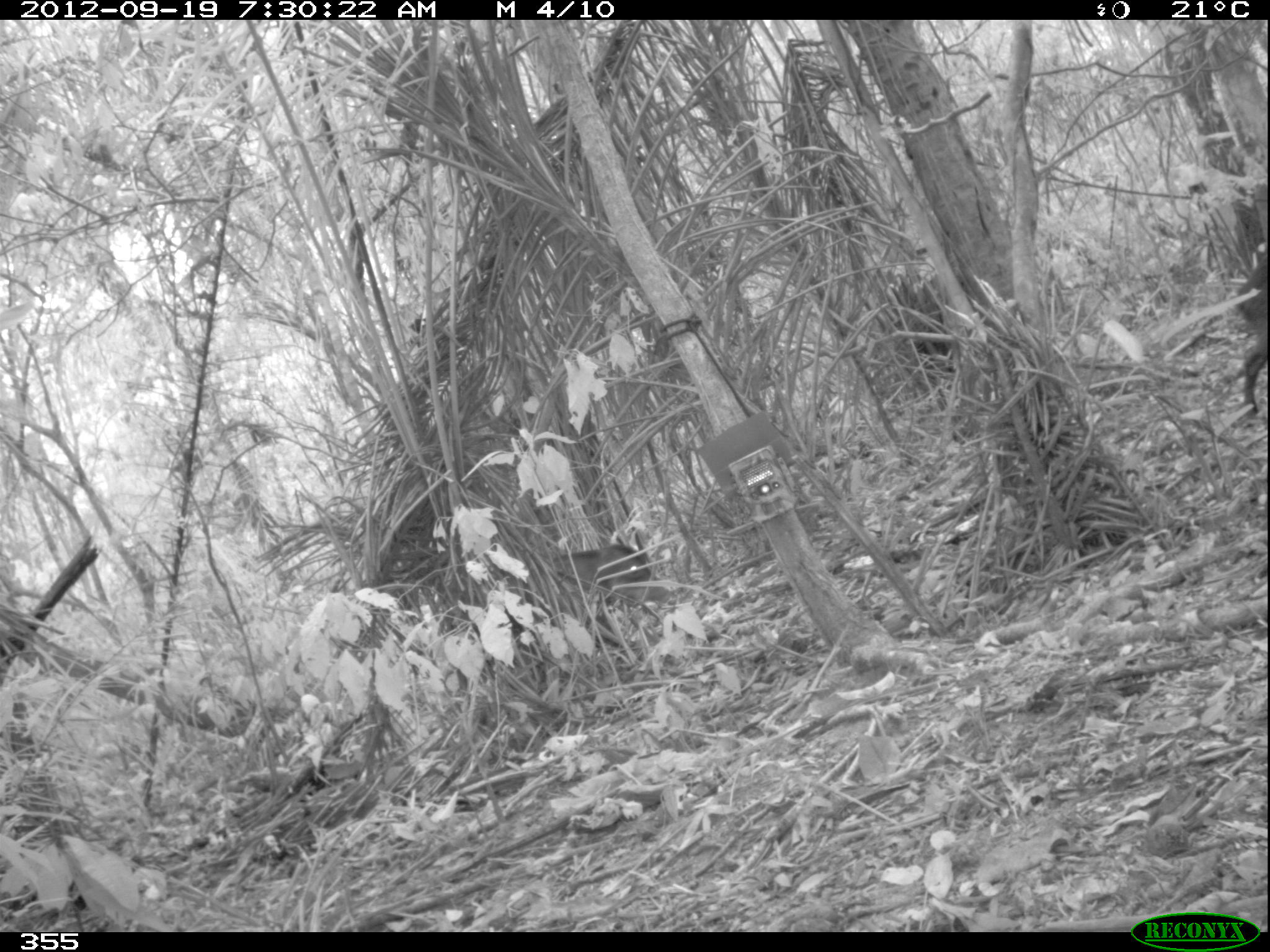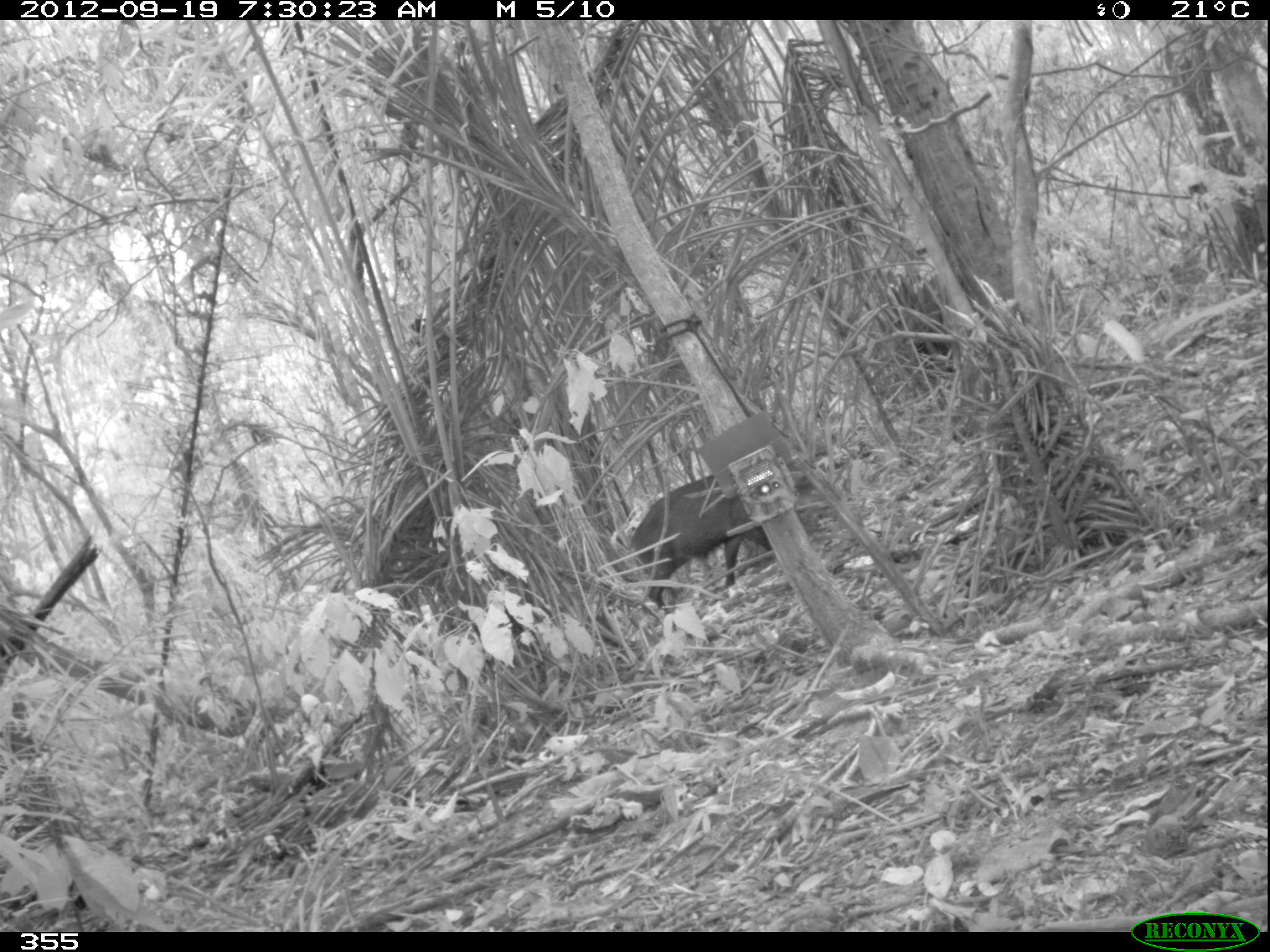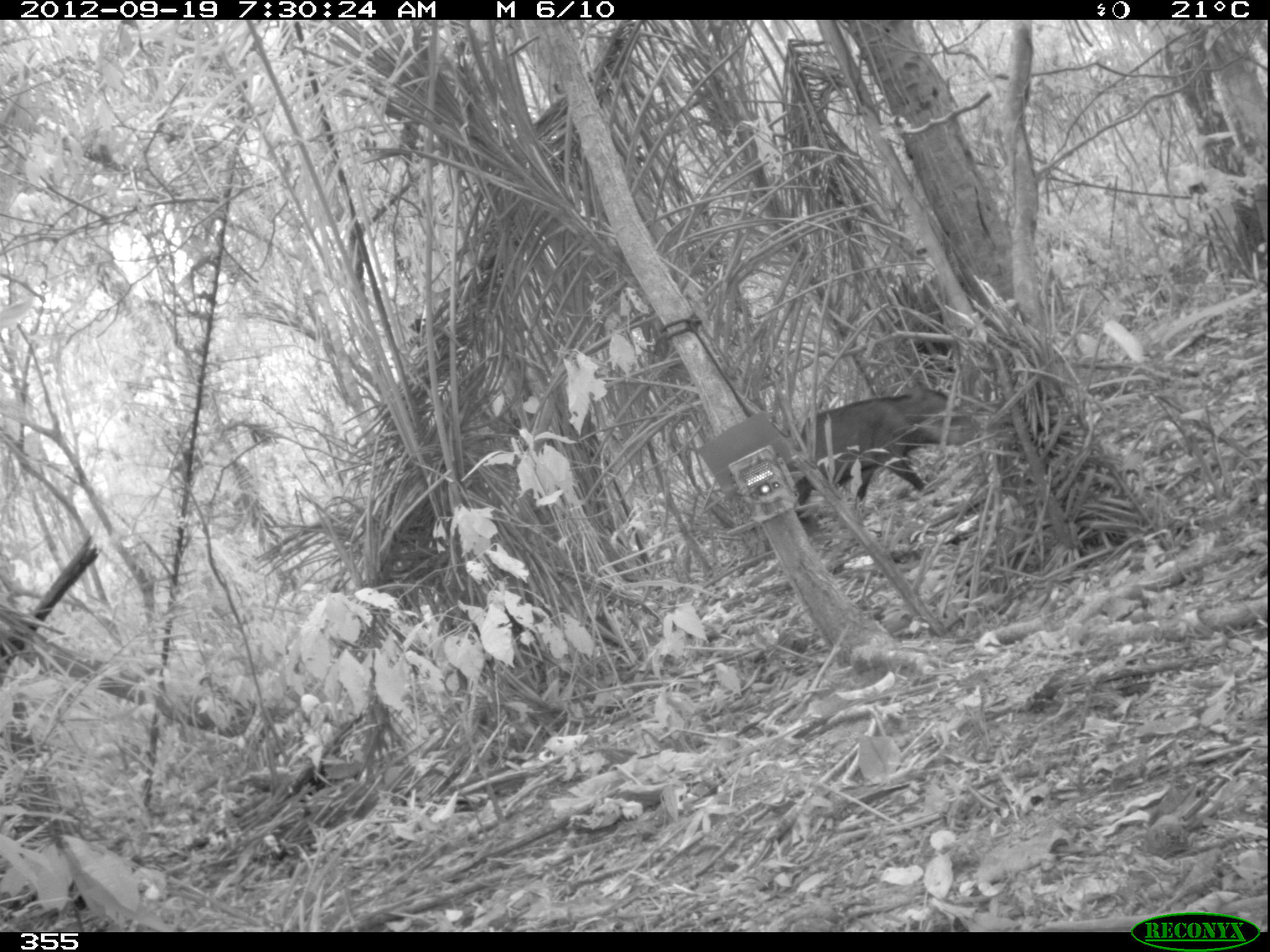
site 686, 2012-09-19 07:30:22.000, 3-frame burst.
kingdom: Animalia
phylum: Chordata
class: Mammalia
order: Artiodactyla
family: Tayassuidae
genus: Tayassu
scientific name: Tayassu pecari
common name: white-lipped peccary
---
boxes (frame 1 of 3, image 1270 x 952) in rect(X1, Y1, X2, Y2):
tayassu pecari: rect(553, 544, 672, 602); rect(1236, 257, 1270, 413)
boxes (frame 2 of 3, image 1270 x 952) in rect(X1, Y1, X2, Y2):
tayassu pecari: rect(632, 473, 771, 614)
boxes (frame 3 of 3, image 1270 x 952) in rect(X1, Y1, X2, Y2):
tayassu pecari: rect(797, 387, 980, 504)